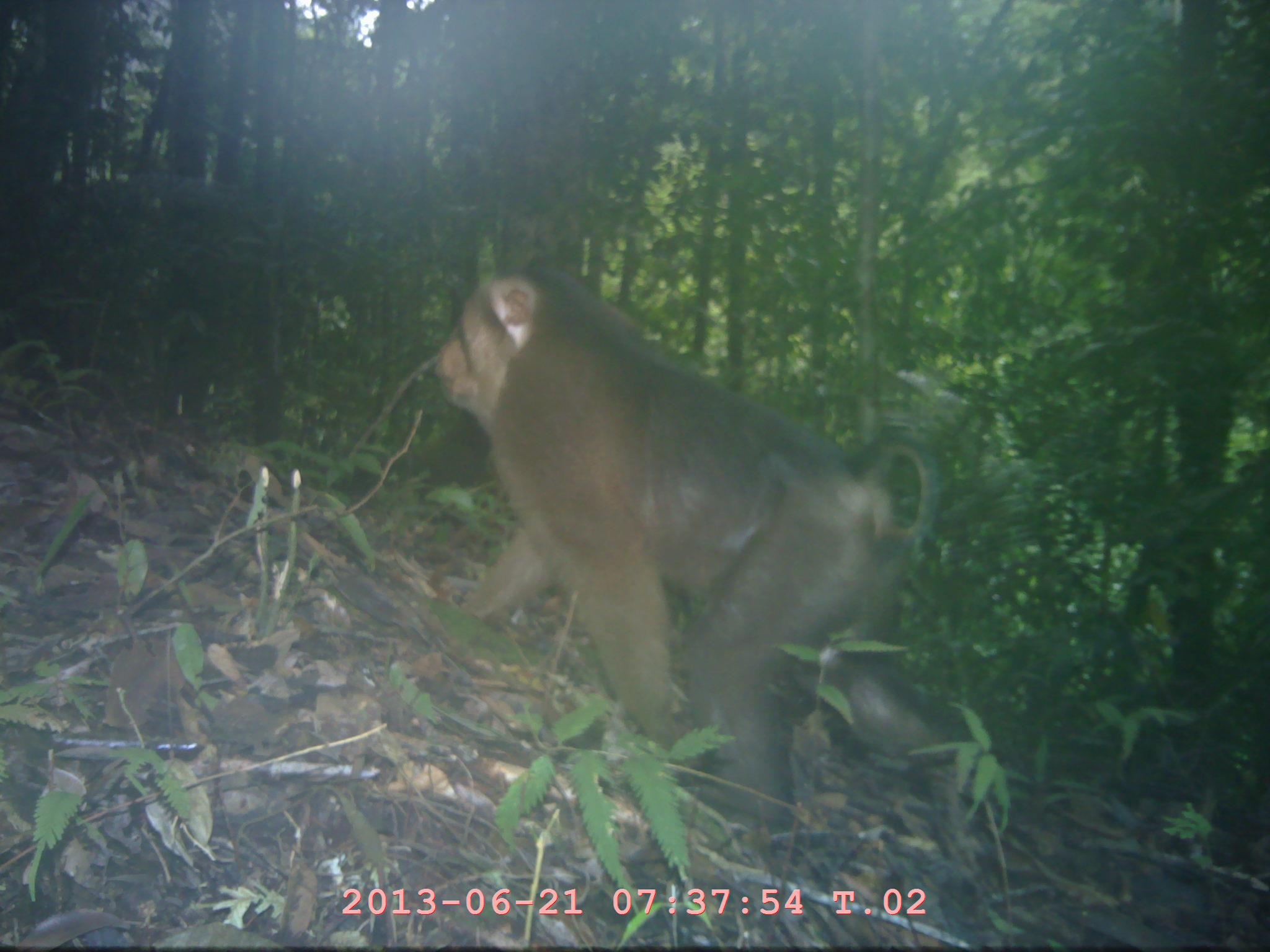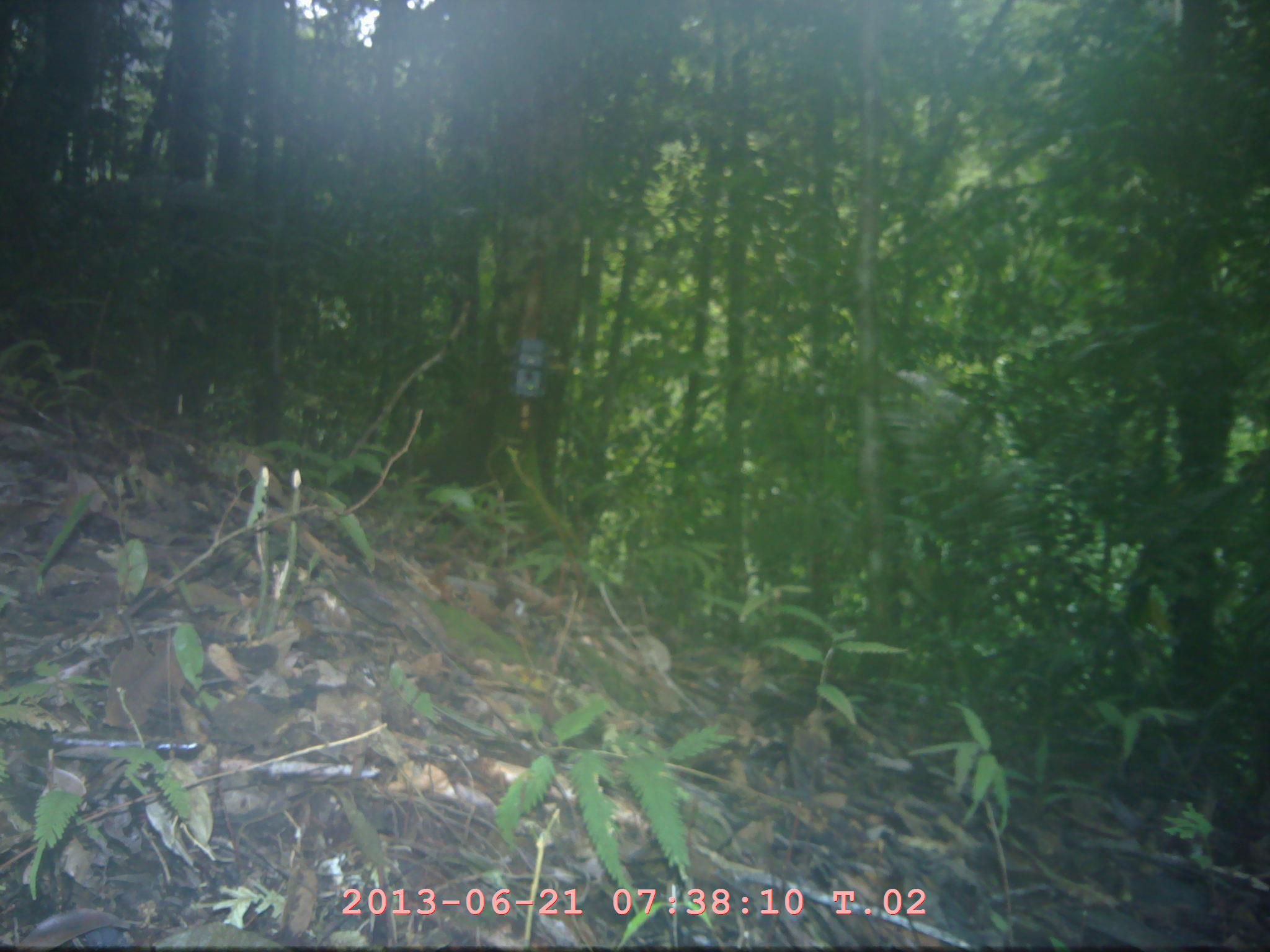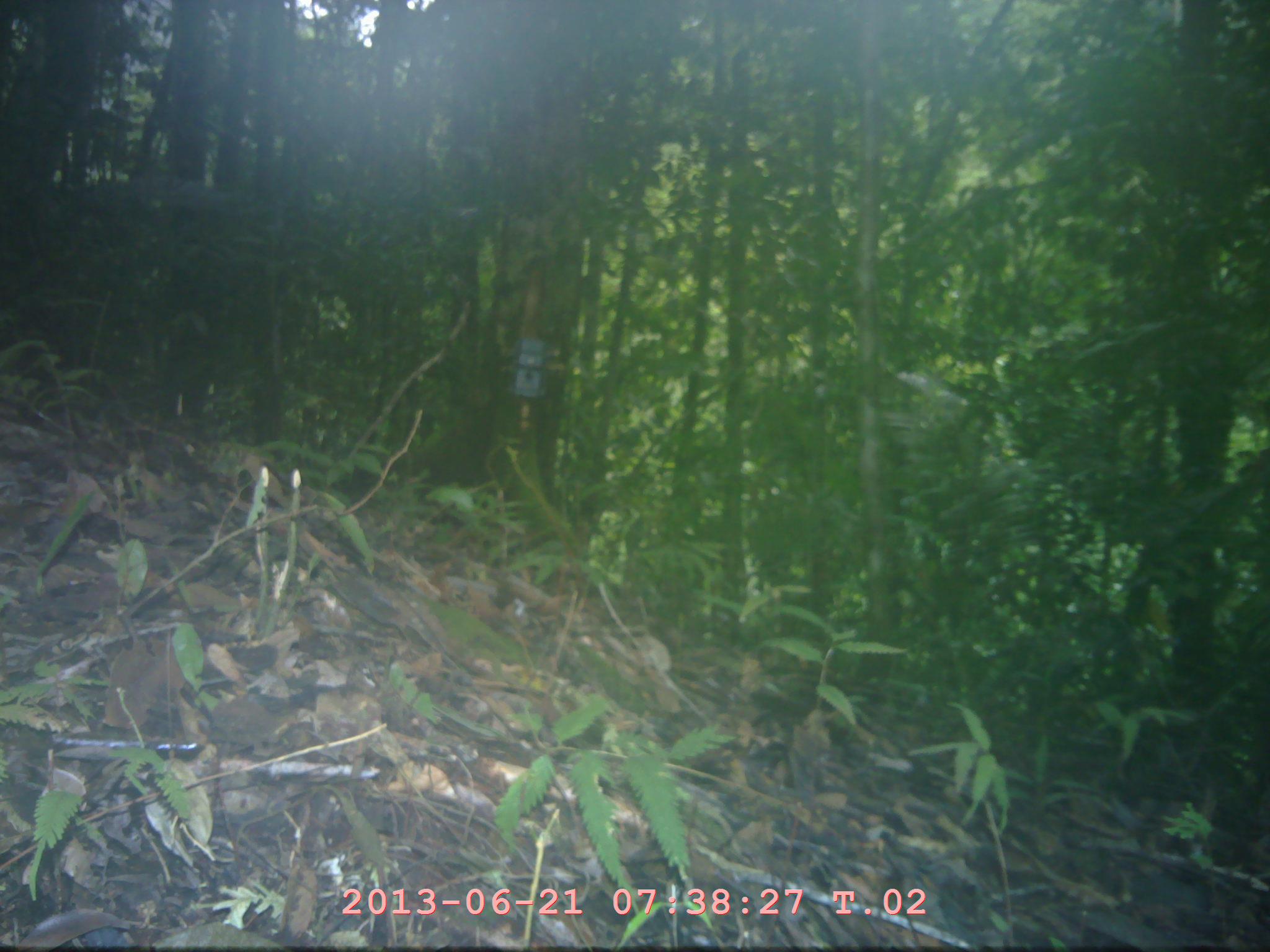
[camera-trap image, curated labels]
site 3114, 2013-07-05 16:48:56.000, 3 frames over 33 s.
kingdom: Animalia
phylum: Chordata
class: Mammalia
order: Primates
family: Cercopithecidae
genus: Macaca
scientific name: Macaca nemestrina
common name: southern pig-tailed macaque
Macaca nemestrina (southern pig-tailed macaque), count 1.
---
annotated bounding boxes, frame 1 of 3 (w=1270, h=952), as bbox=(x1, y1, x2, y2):
macaca nemestrina: bbox=(424, 259, 950, 825)